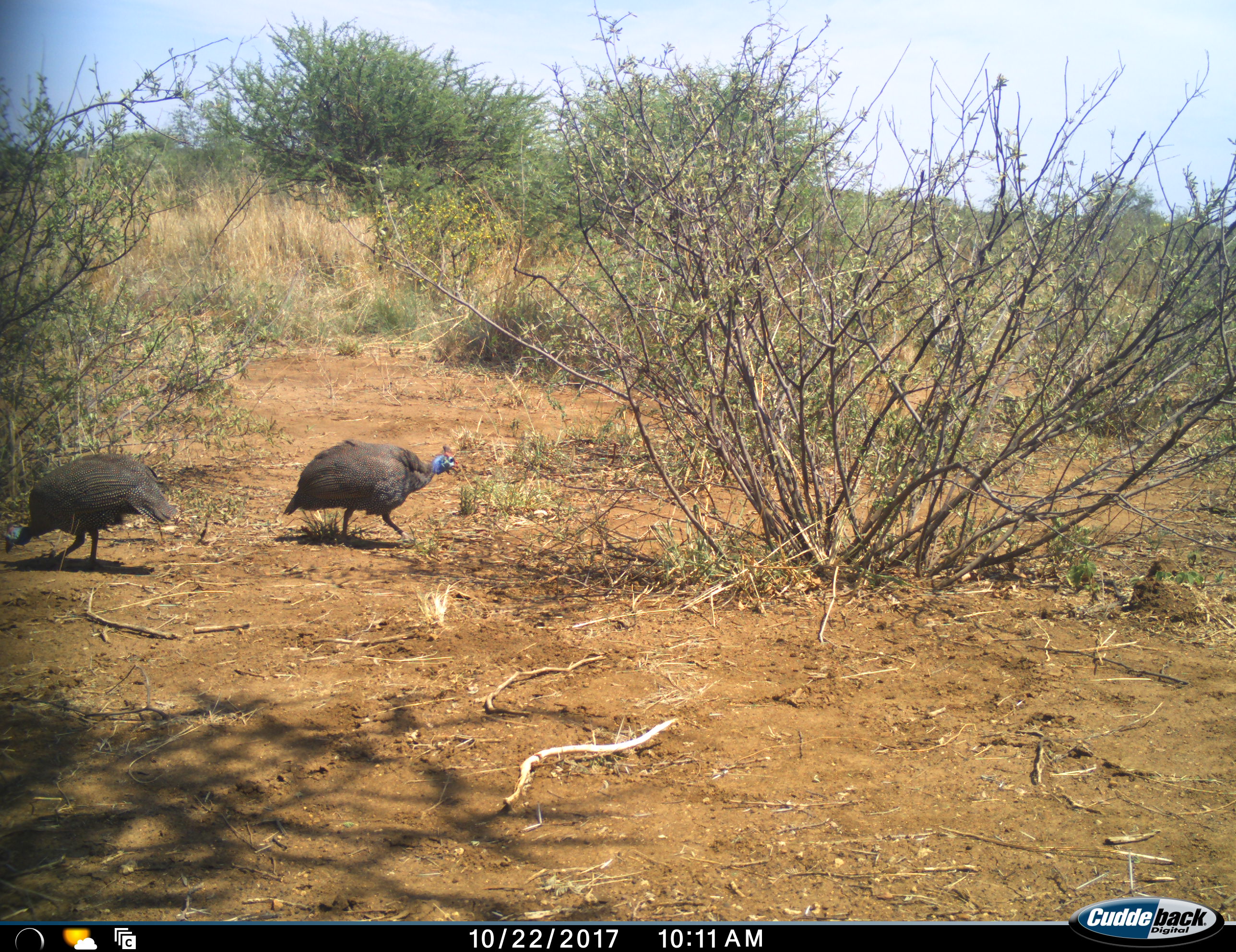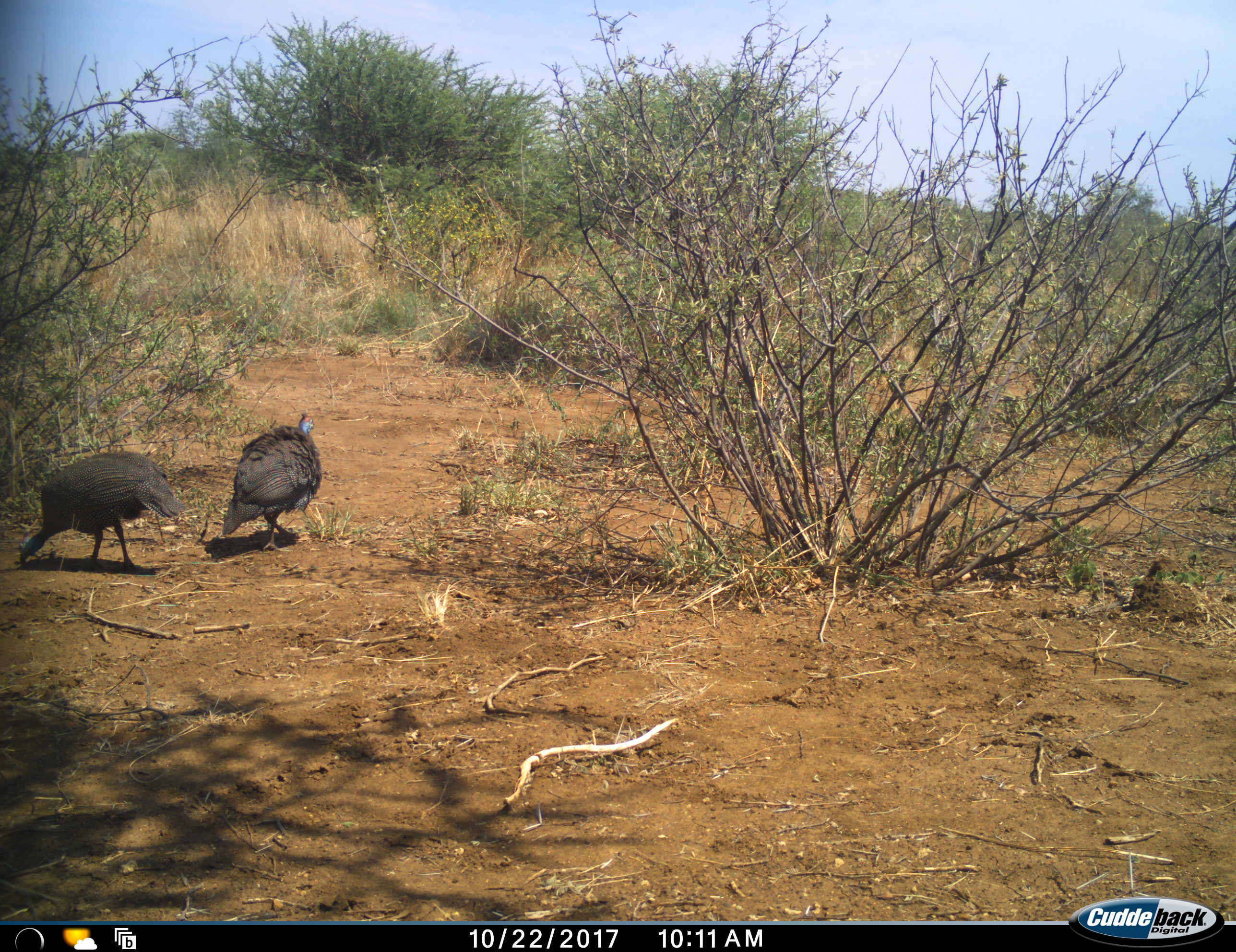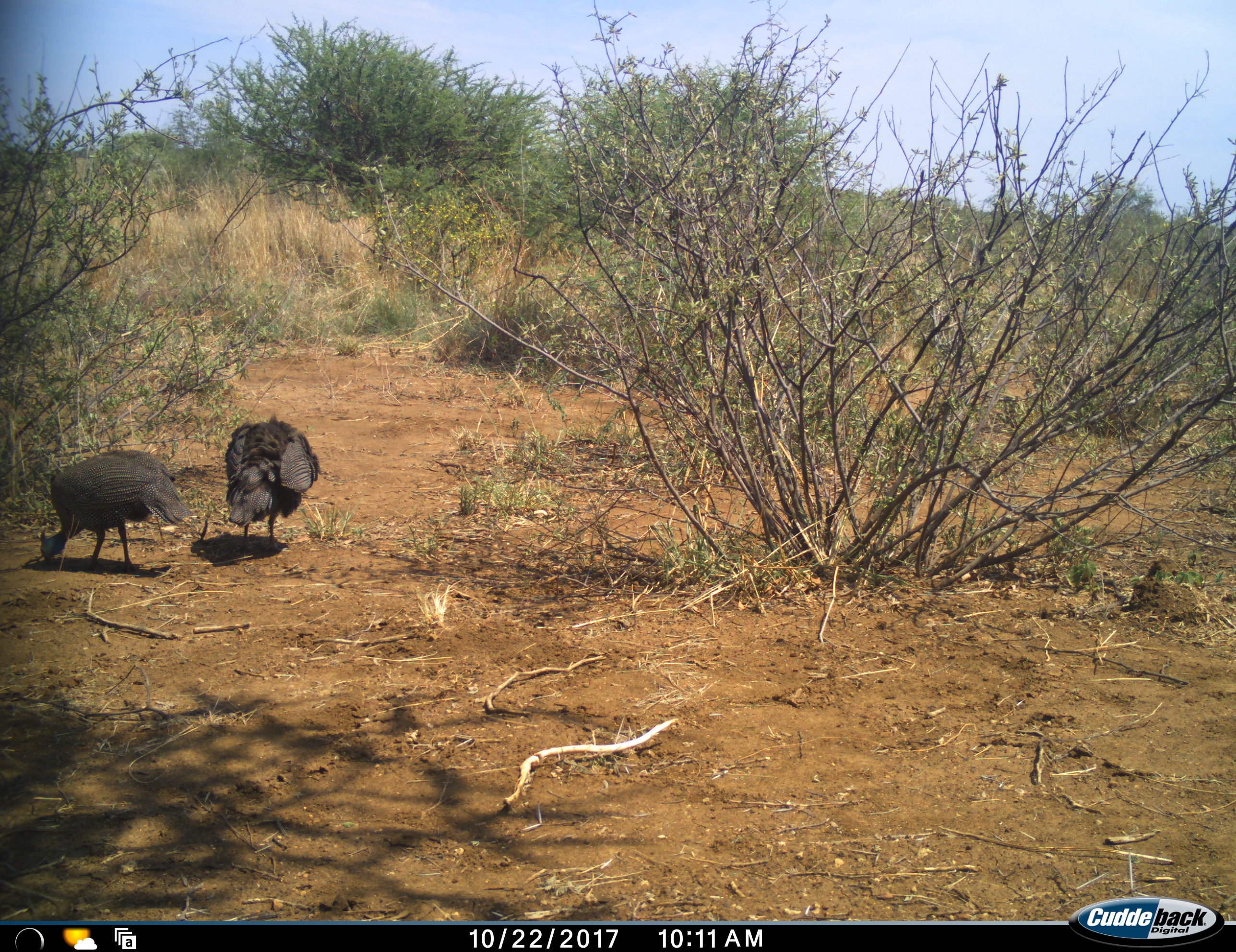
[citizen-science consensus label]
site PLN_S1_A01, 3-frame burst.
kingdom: Animalia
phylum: Chordata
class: Aves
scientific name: Aves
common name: bird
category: birdother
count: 2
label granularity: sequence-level